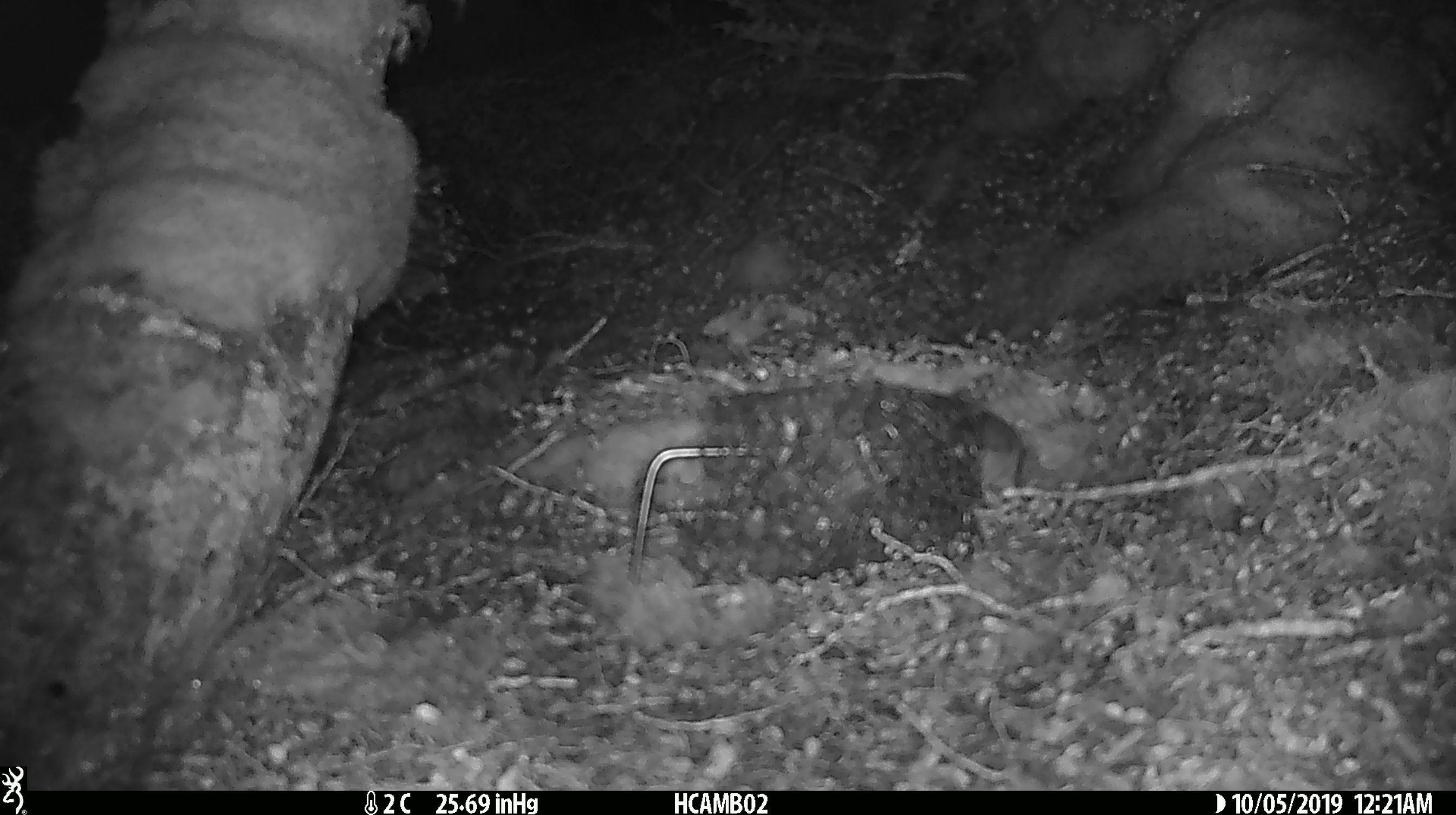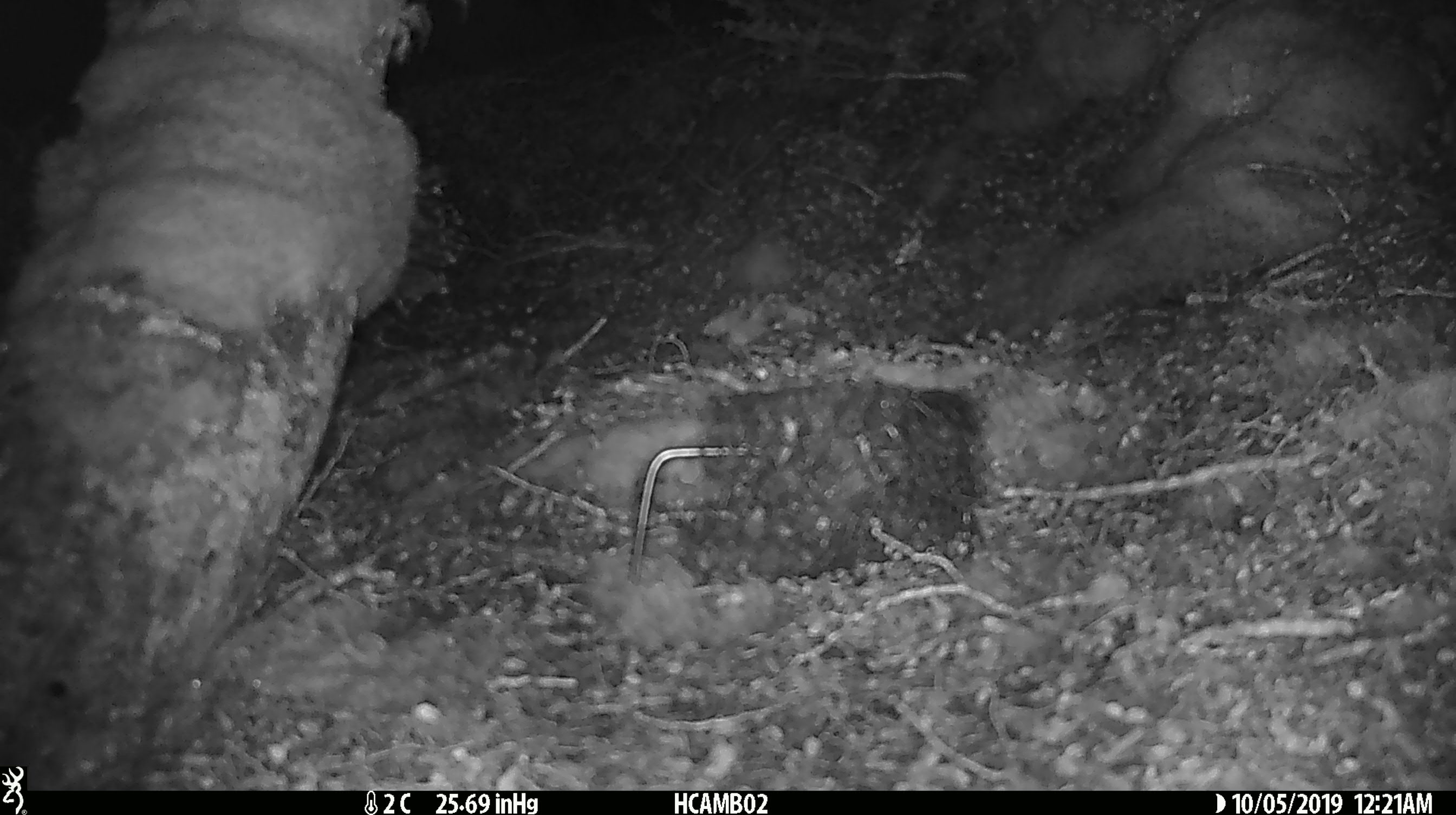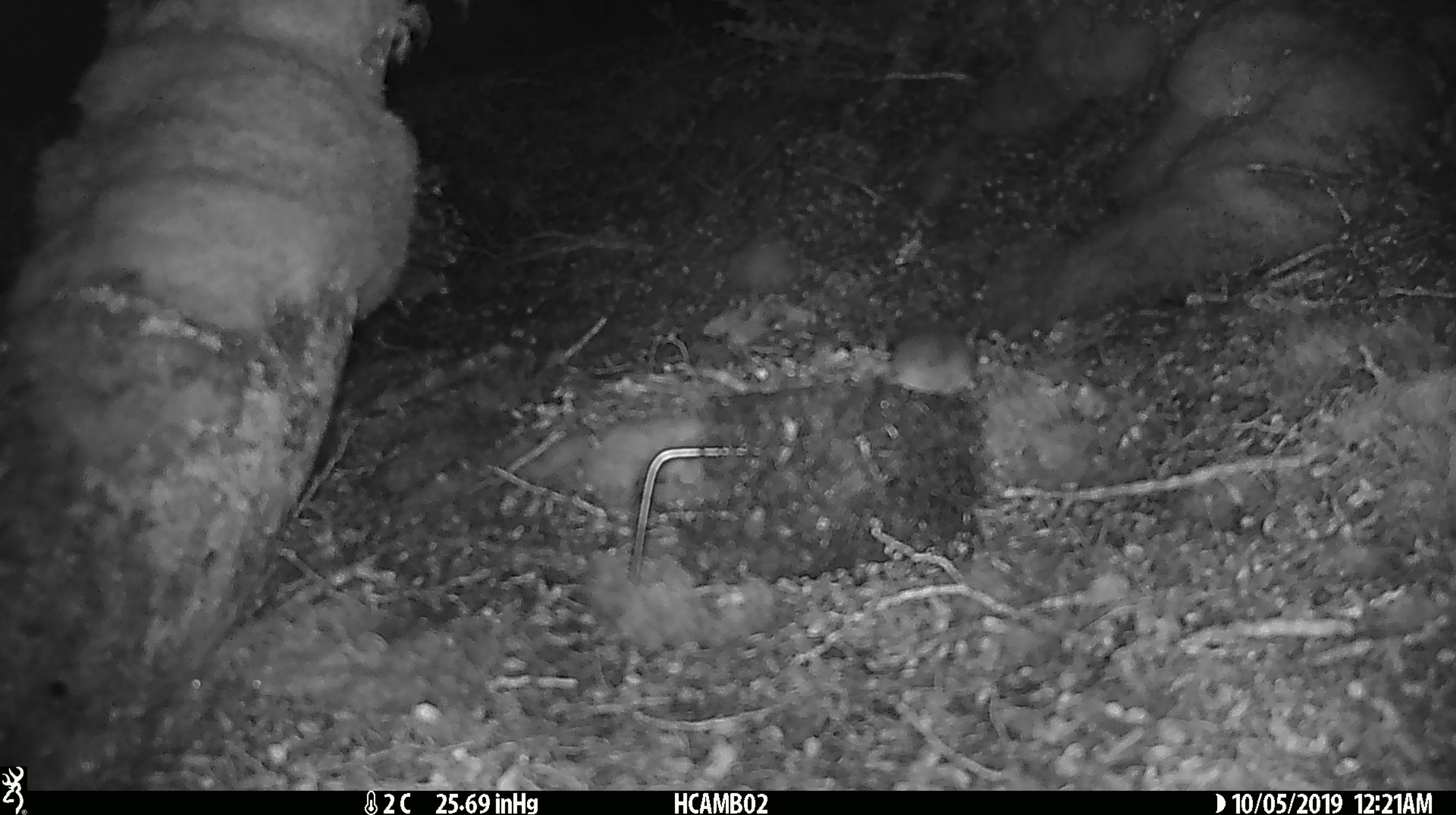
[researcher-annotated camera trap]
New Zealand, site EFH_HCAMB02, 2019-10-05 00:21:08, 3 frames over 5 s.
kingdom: Animalia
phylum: Chordata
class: Mammalia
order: Rodentia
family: Muridae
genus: Mus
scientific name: Mus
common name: mouse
Mouse (Mus).